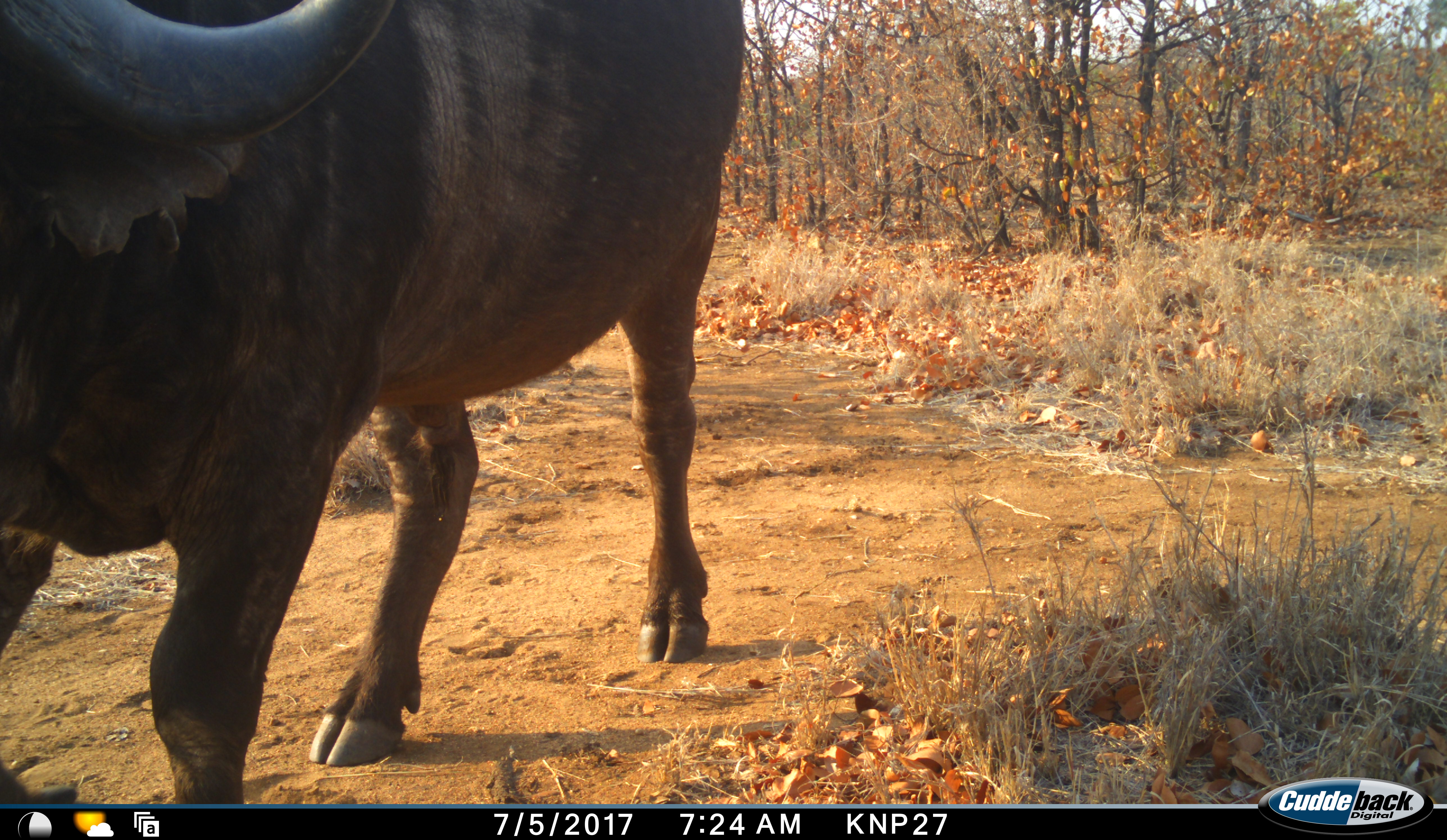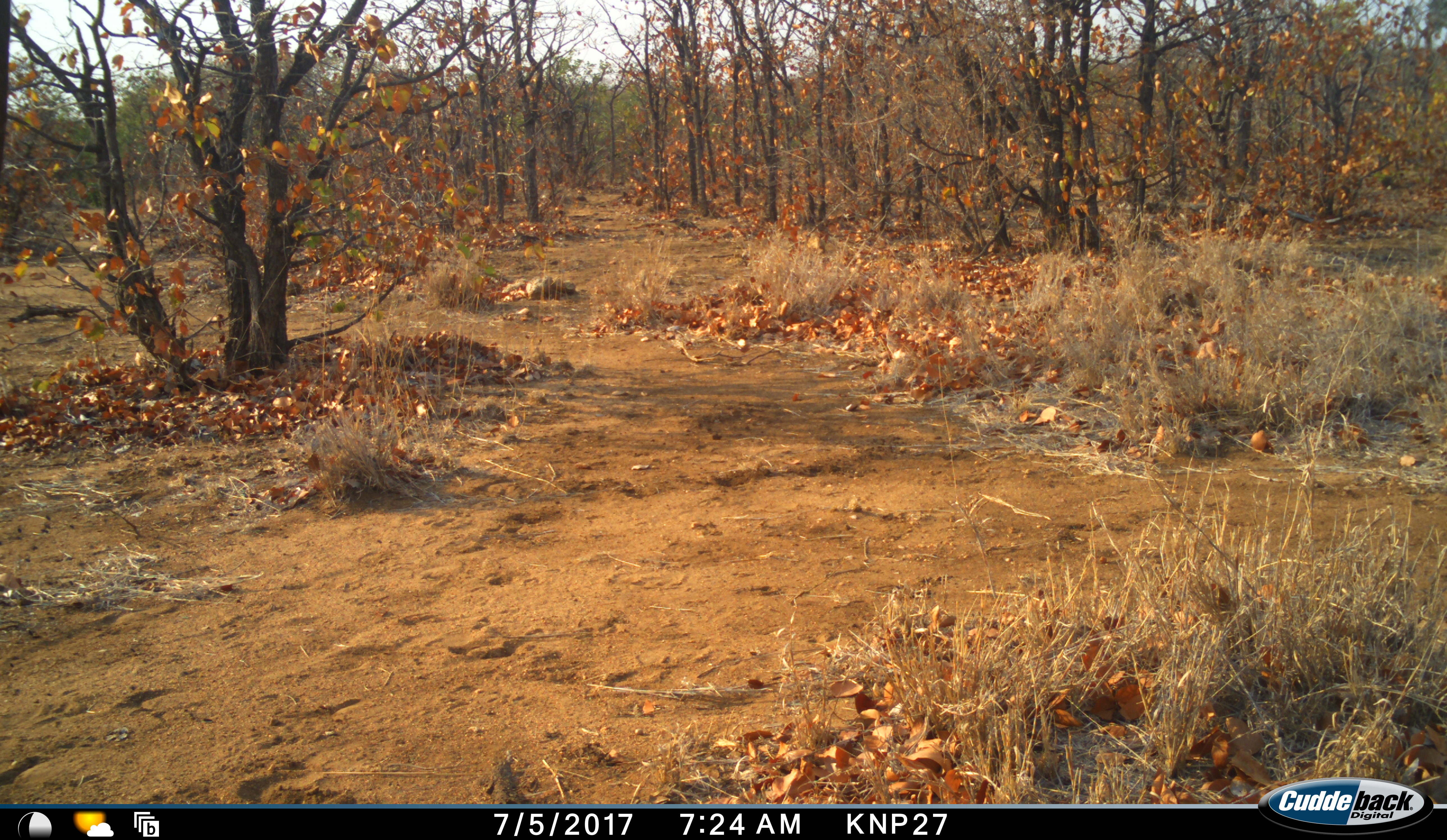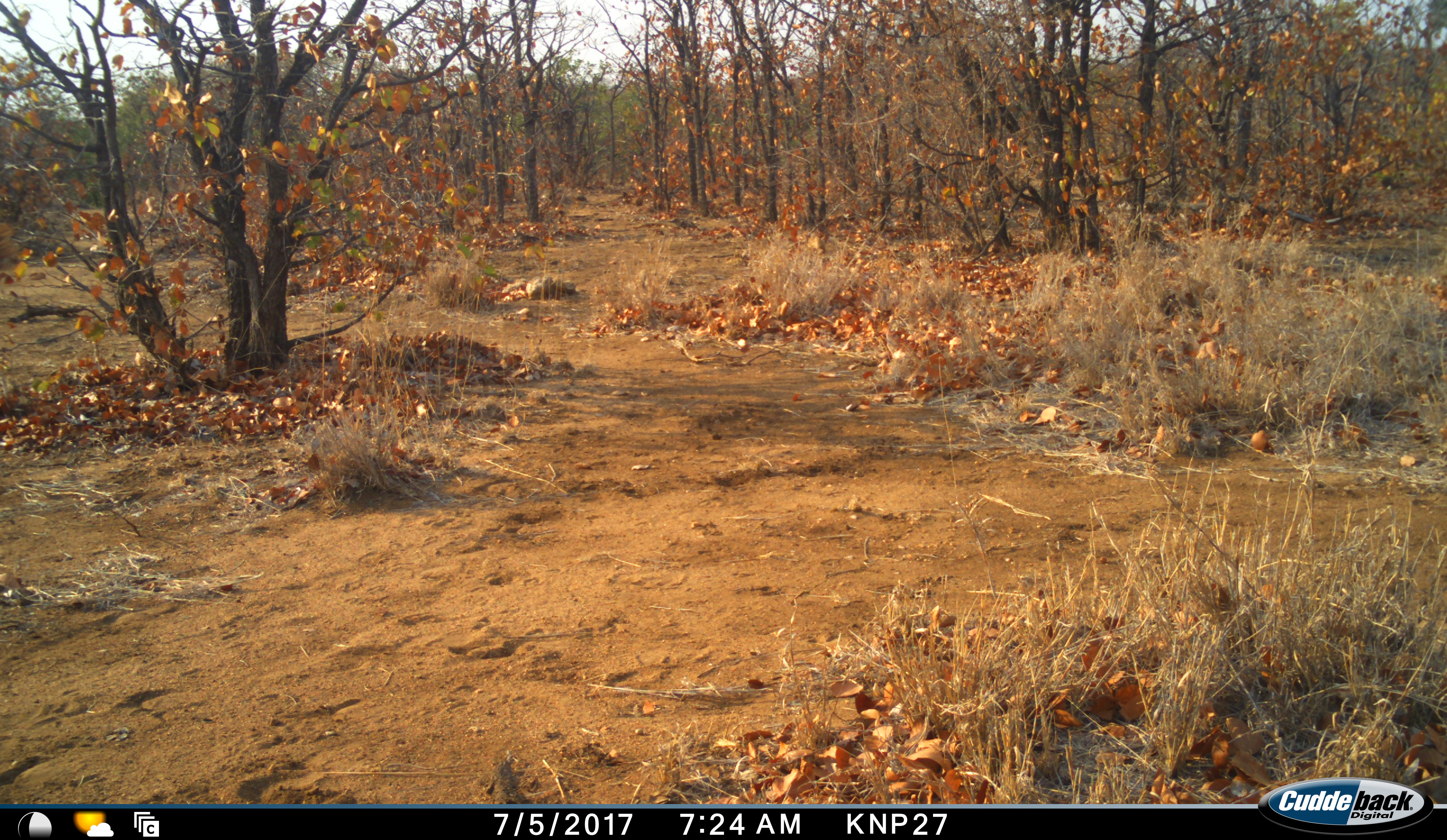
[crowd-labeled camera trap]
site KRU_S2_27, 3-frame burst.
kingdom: Animalia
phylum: Chordata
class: Mammalia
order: Artiodactyla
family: Bovidae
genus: Syncerus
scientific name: Syncerus caffer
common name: african buffalo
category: buffalo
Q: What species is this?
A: Buffalo (african buffalo) (Syncerus caffer).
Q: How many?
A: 1.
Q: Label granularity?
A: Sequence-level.